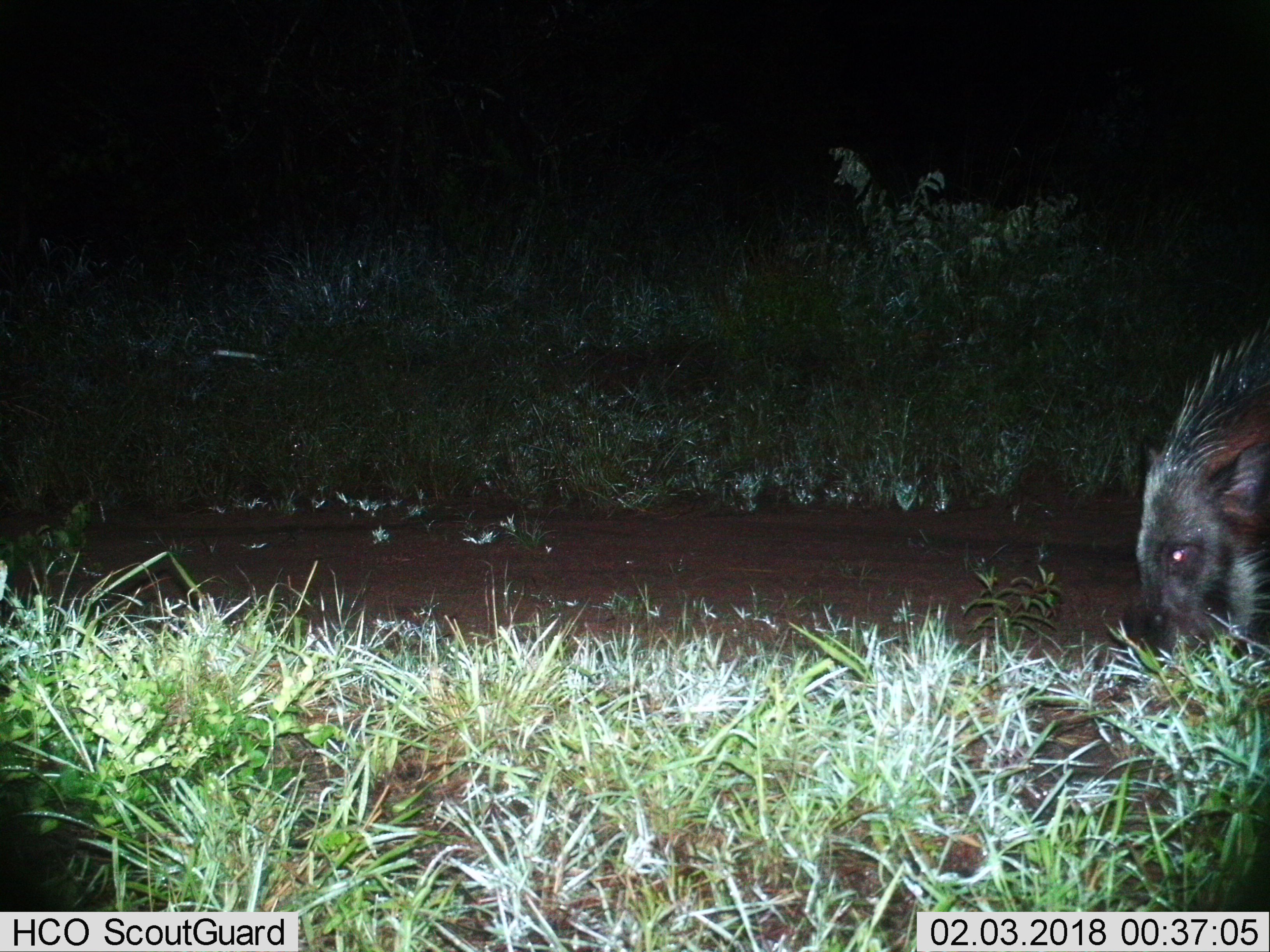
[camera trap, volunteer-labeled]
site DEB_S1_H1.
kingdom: Animalia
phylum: Chordata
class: Mammalia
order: Artiodactyla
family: Suidae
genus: Potamochoerus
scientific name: Potamochoerus larvatus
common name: bushpig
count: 1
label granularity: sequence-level